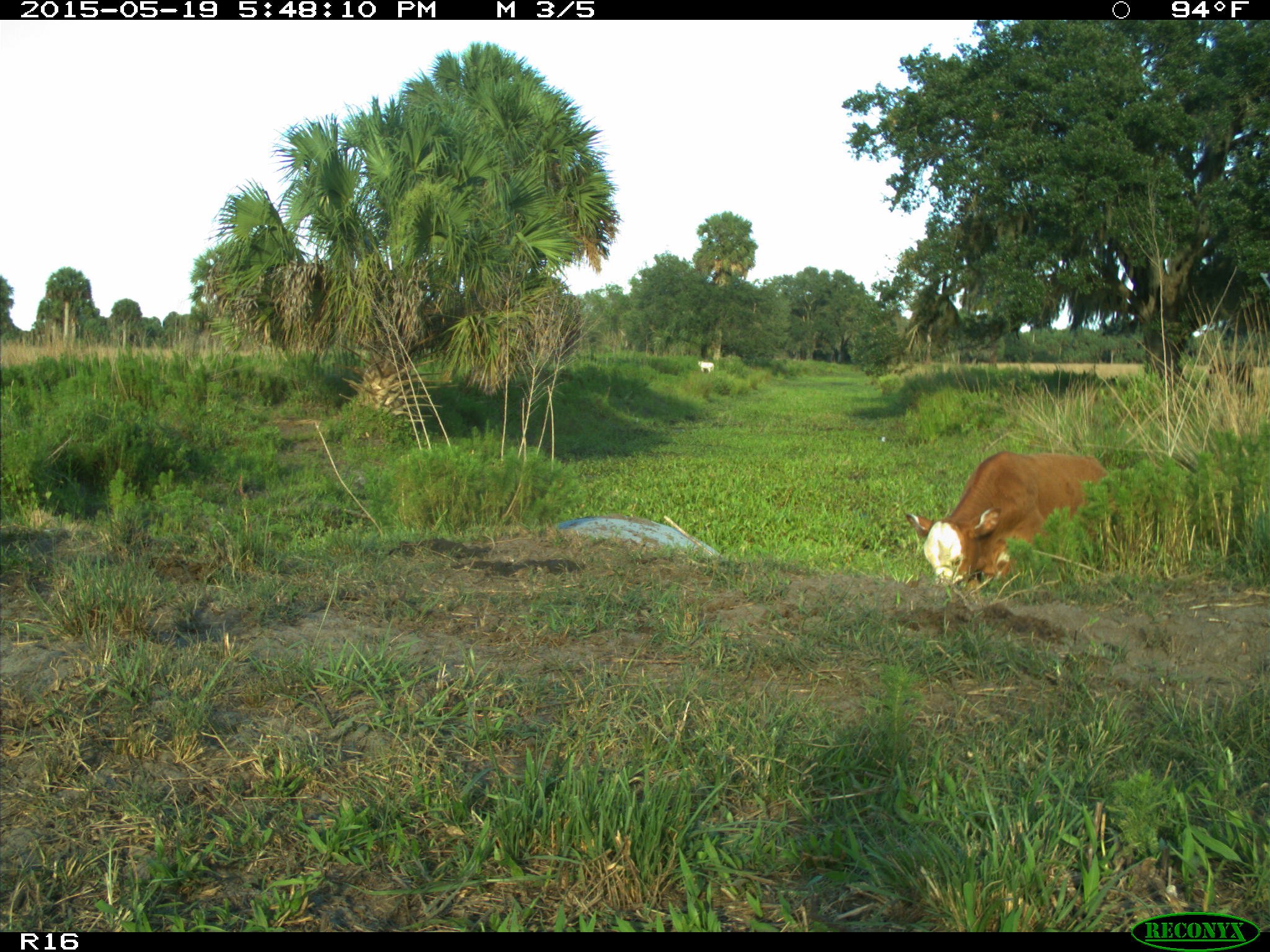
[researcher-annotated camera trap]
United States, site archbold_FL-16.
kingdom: Animalia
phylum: Chordata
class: Mammalia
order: Artiodactyla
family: Bovidae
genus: Bos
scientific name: Bos taurus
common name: domestic cow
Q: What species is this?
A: Bos taurus (domestic cow).